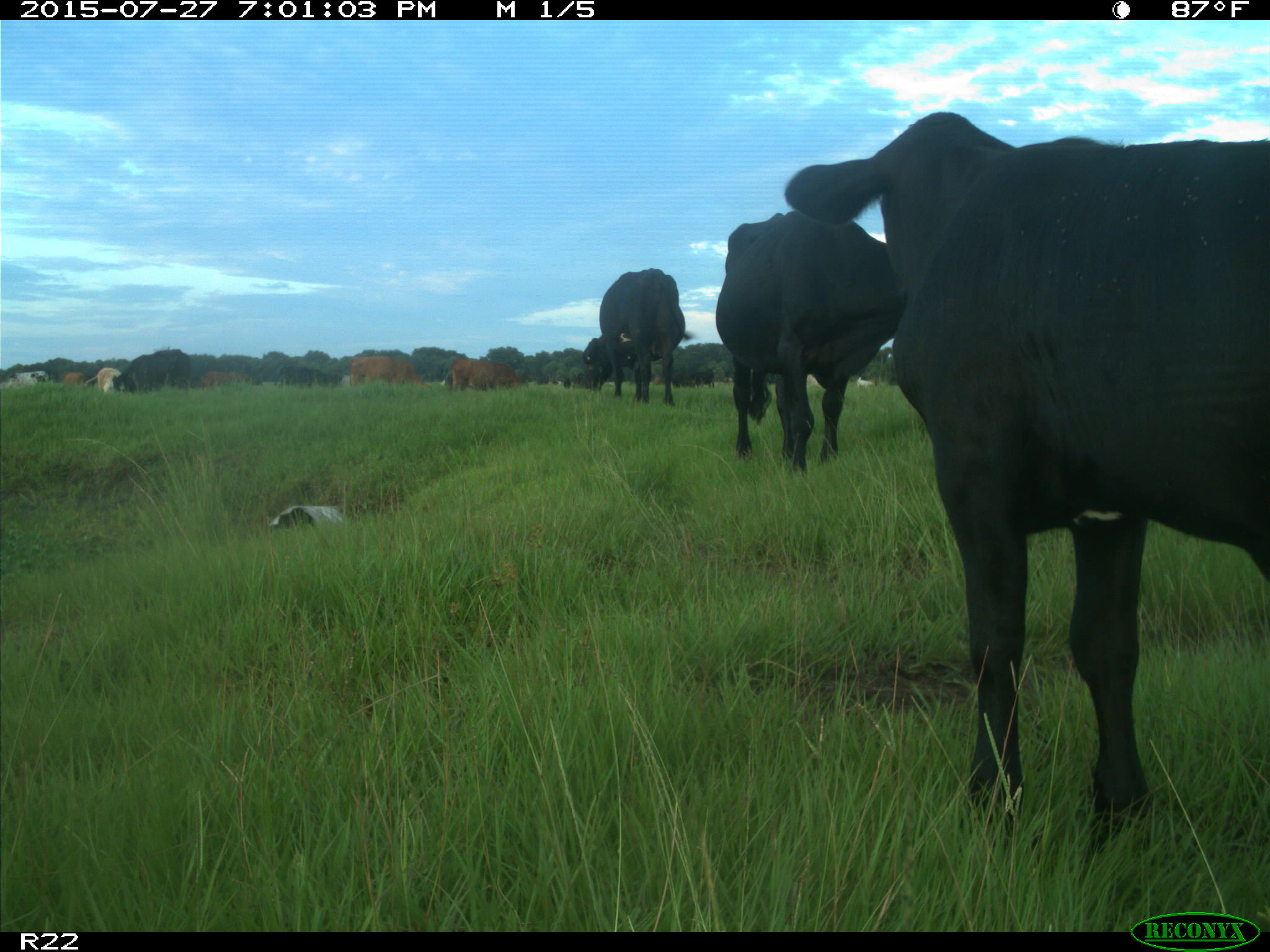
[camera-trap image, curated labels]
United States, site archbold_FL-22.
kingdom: Animalia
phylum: Chordata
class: Mammalia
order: Artiodactyla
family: Bovidae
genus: Bos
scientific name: Bos taurus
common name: domestic cow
Bos taurus (domestic cow).